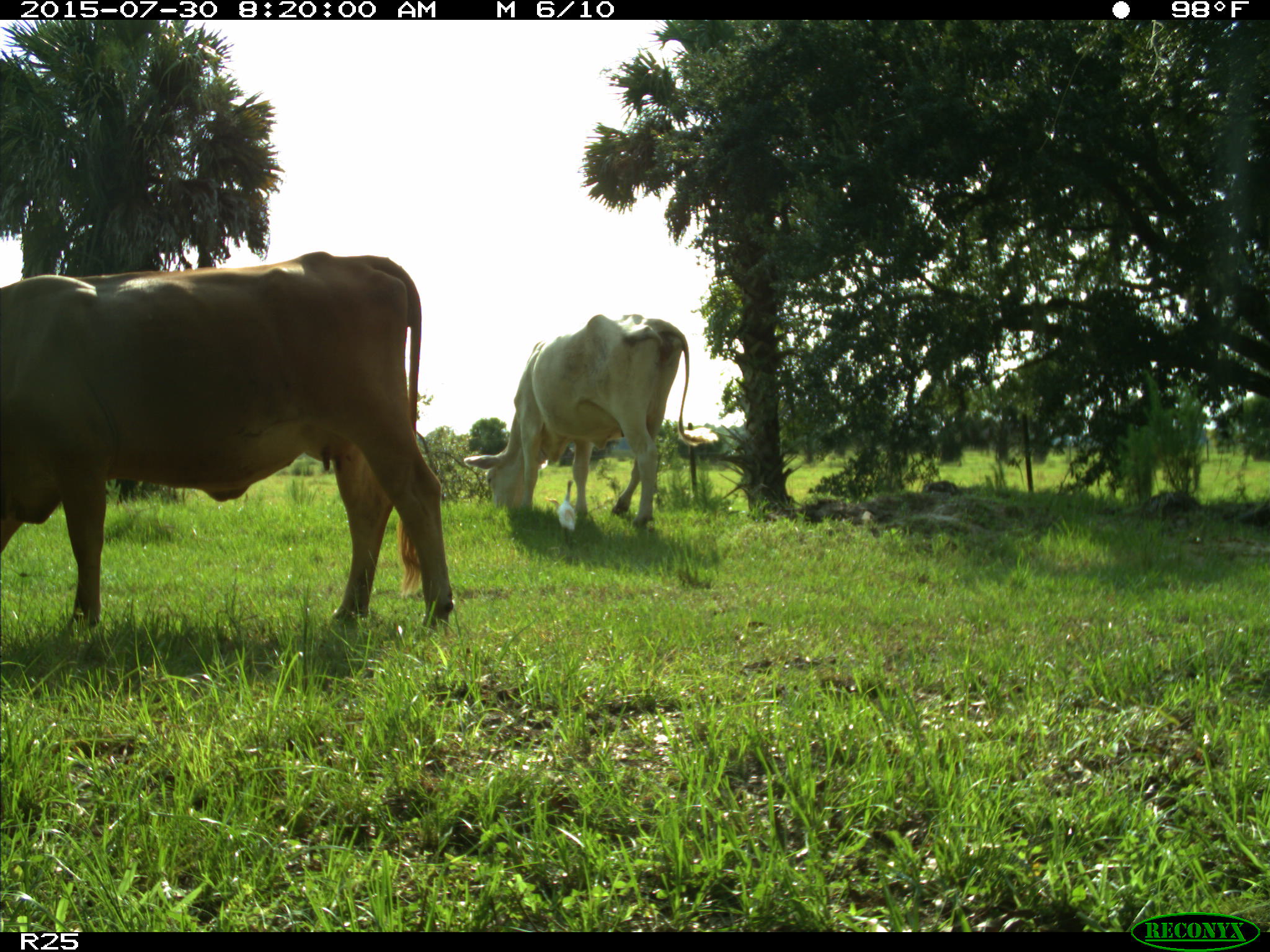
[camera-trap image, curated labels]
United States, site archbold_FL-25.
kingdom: Animalia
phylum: Chordata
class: Mammalia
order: Artiodactyla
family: Bovidae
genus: Bos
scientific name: Bos taurus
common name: domestic cow